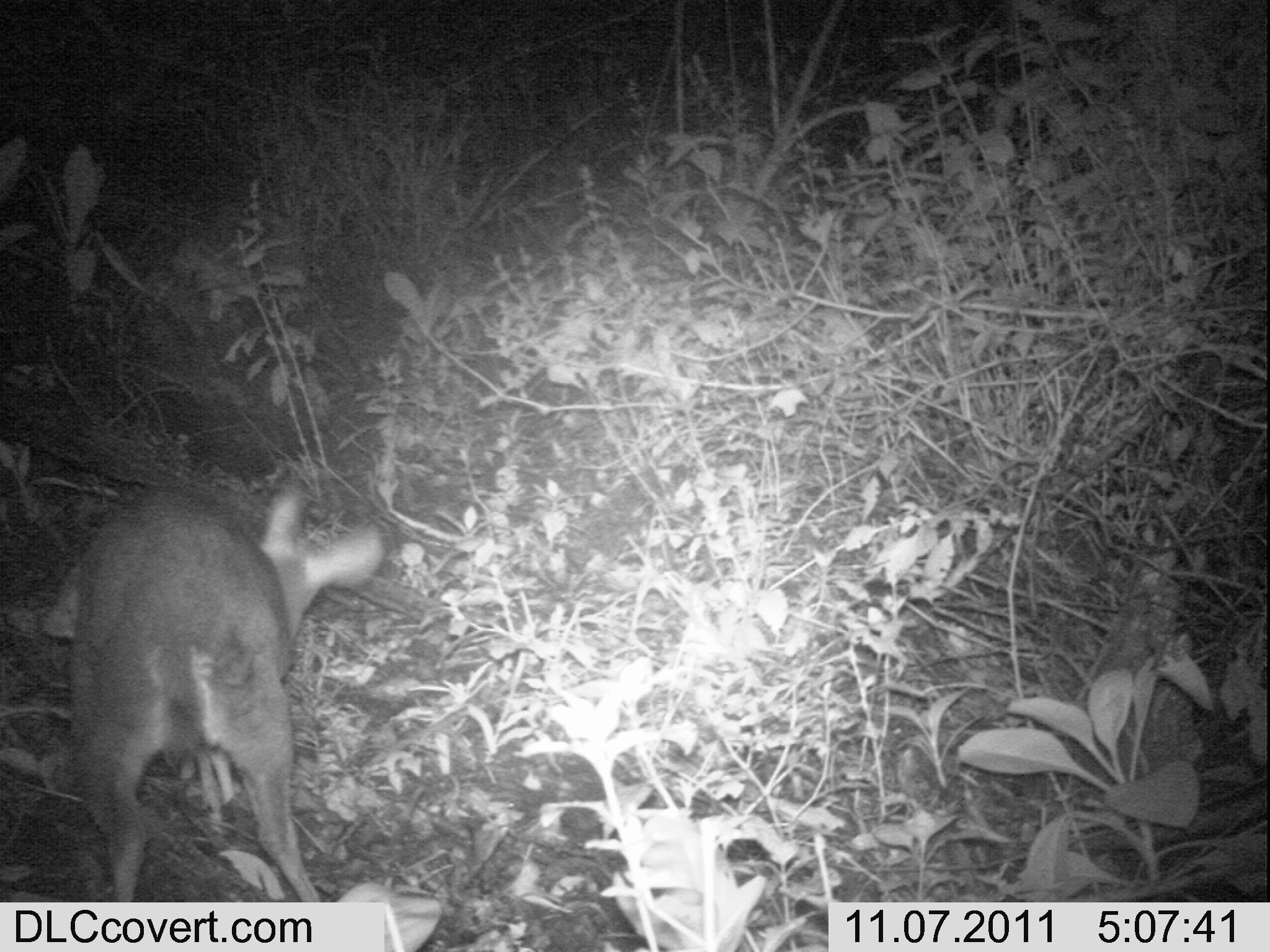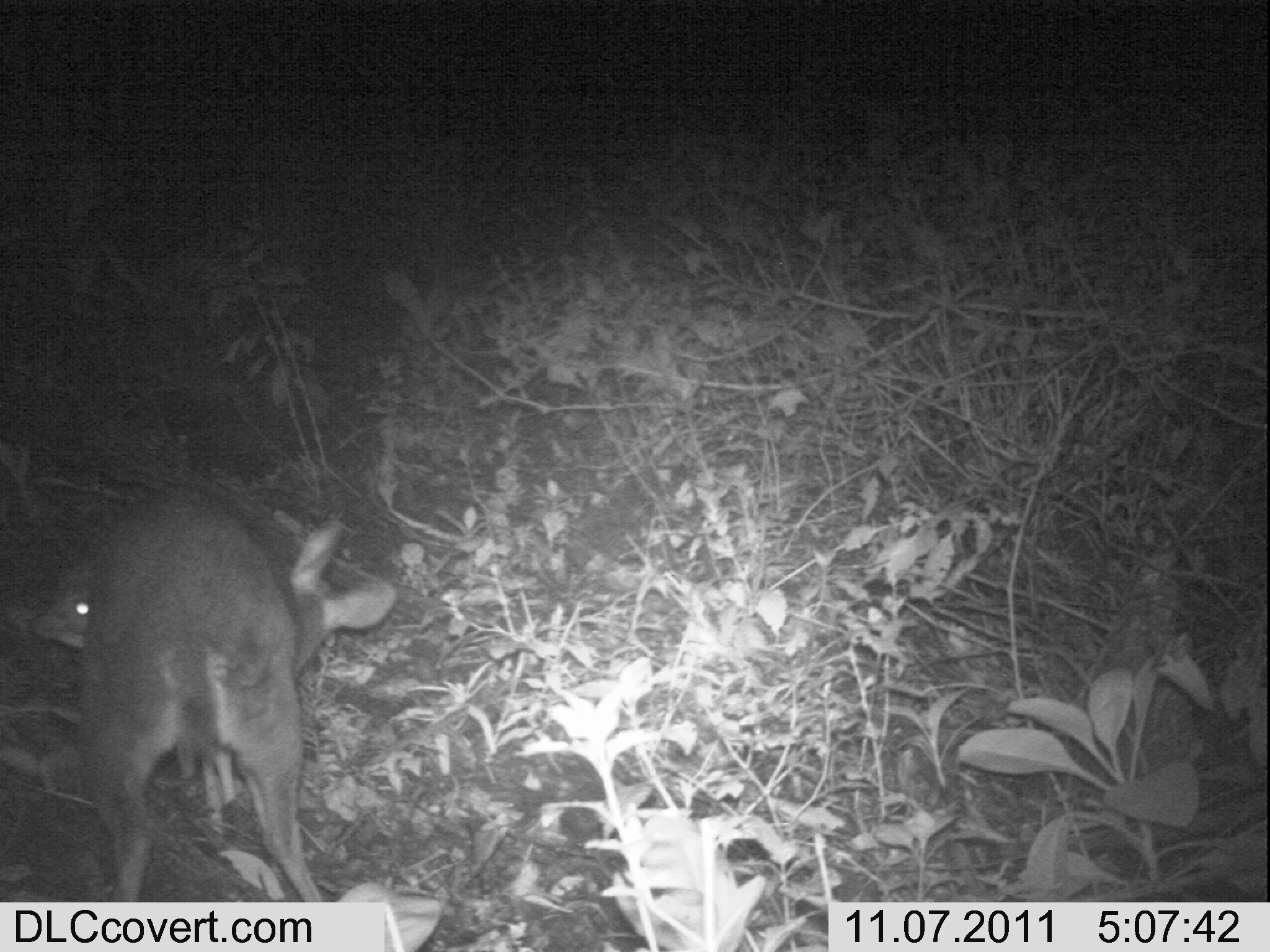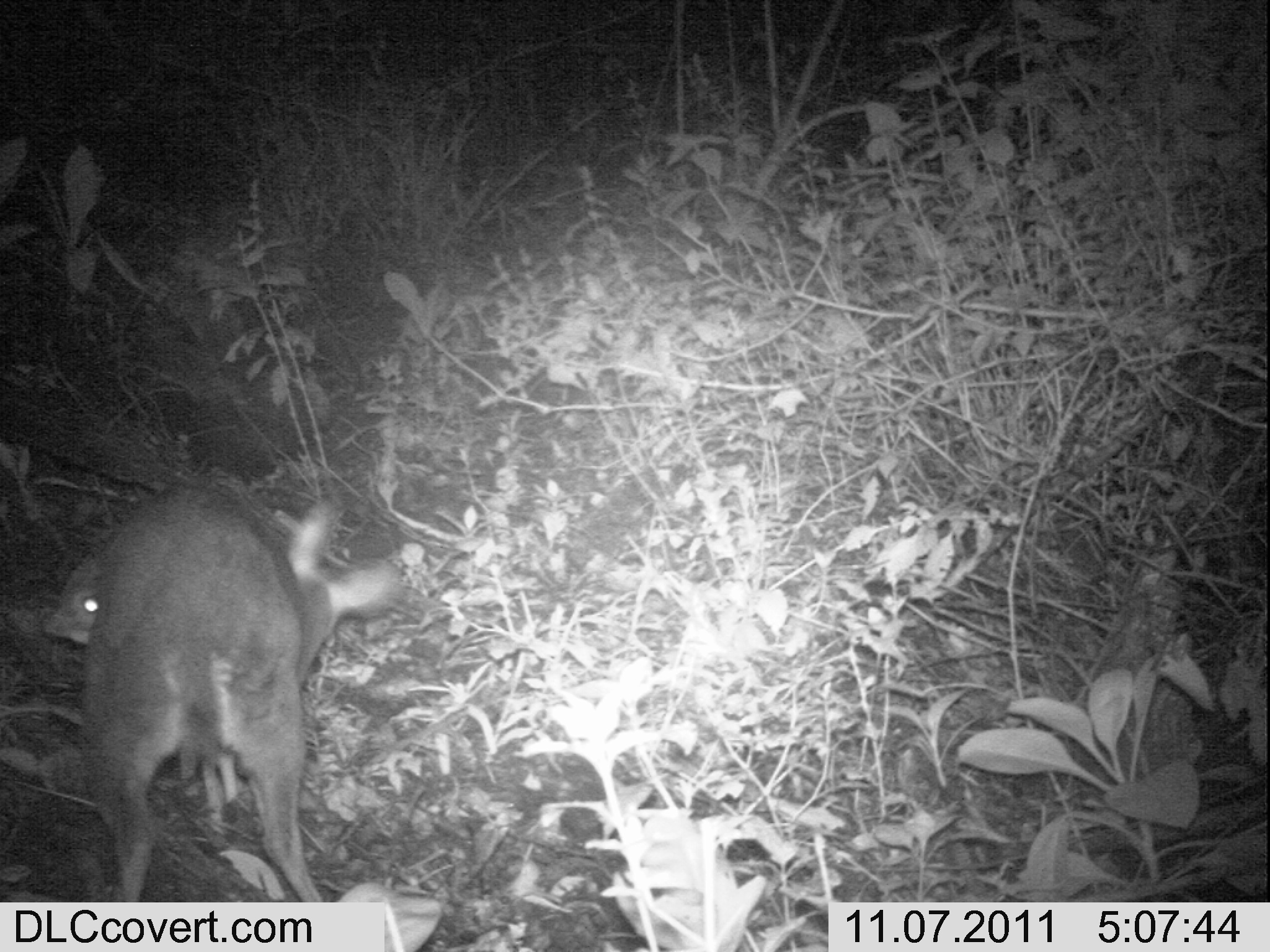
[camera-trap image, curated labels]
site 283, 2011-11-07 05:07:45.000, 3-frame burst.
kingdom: Animalia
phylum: Chordata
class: Mammalia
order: Artiodactyla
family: Bovidae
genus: Nesotragus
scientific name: Nesotragus moschatus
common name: suni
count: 2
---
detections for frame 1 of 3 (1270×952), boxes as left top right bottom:
nesotragus moschatus: 28 475 385 902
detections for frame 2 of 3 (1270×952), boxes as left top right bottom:
nesotragus moschatus: 68 476 398 902; 26 585 238 836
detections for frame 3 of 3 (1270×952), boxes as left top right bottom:
nesotragus moschatus: 56 475 407 903; 34 548 262 836